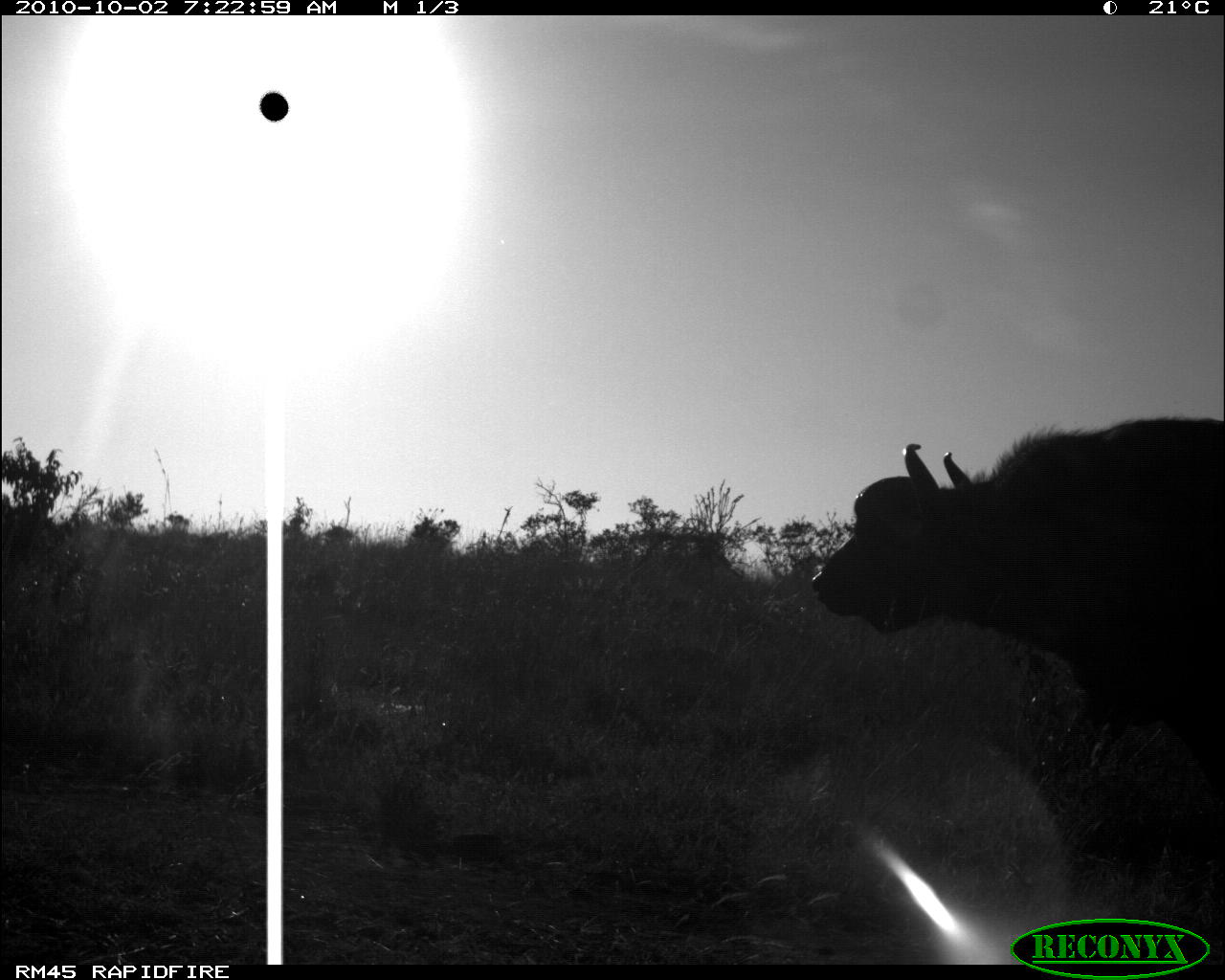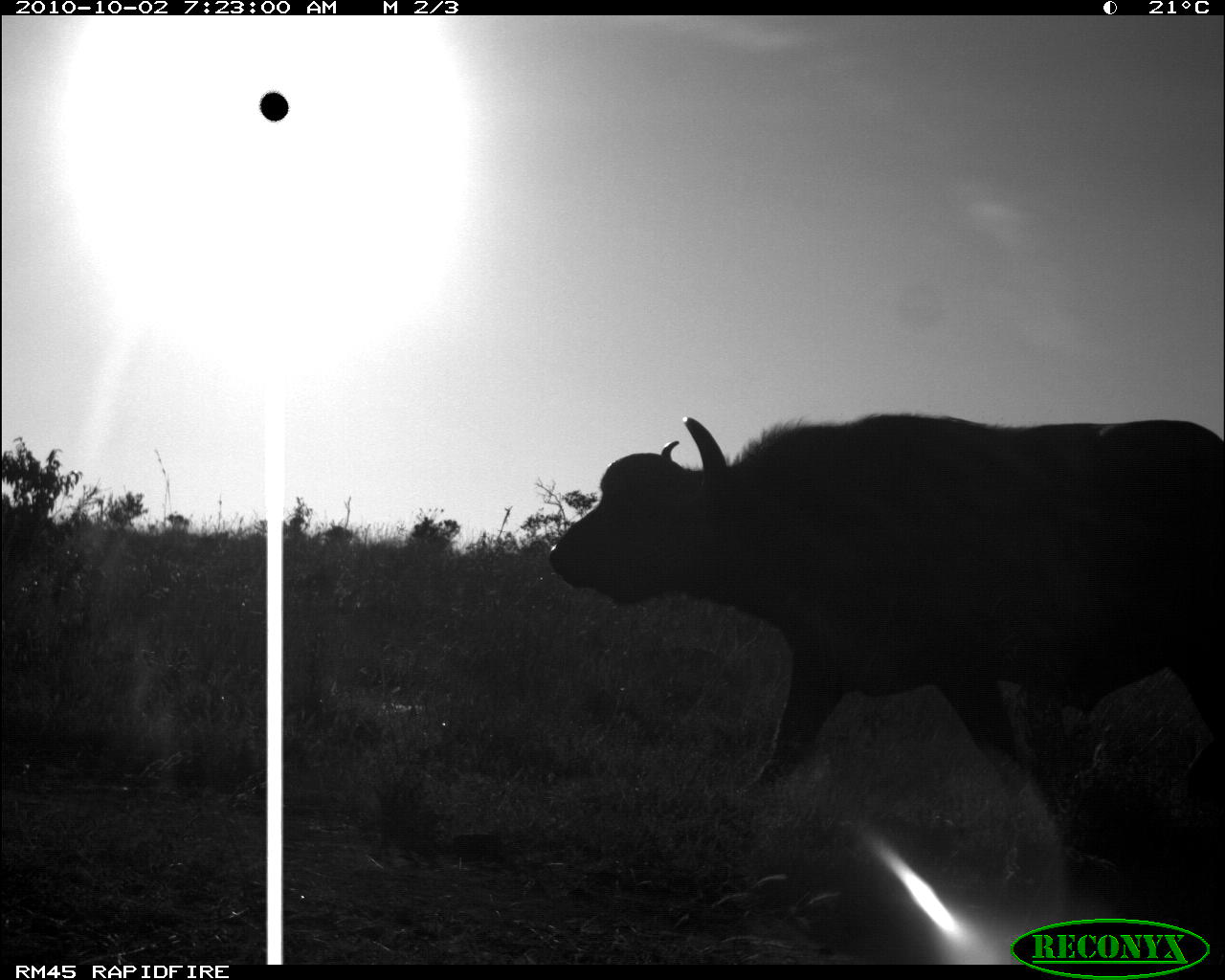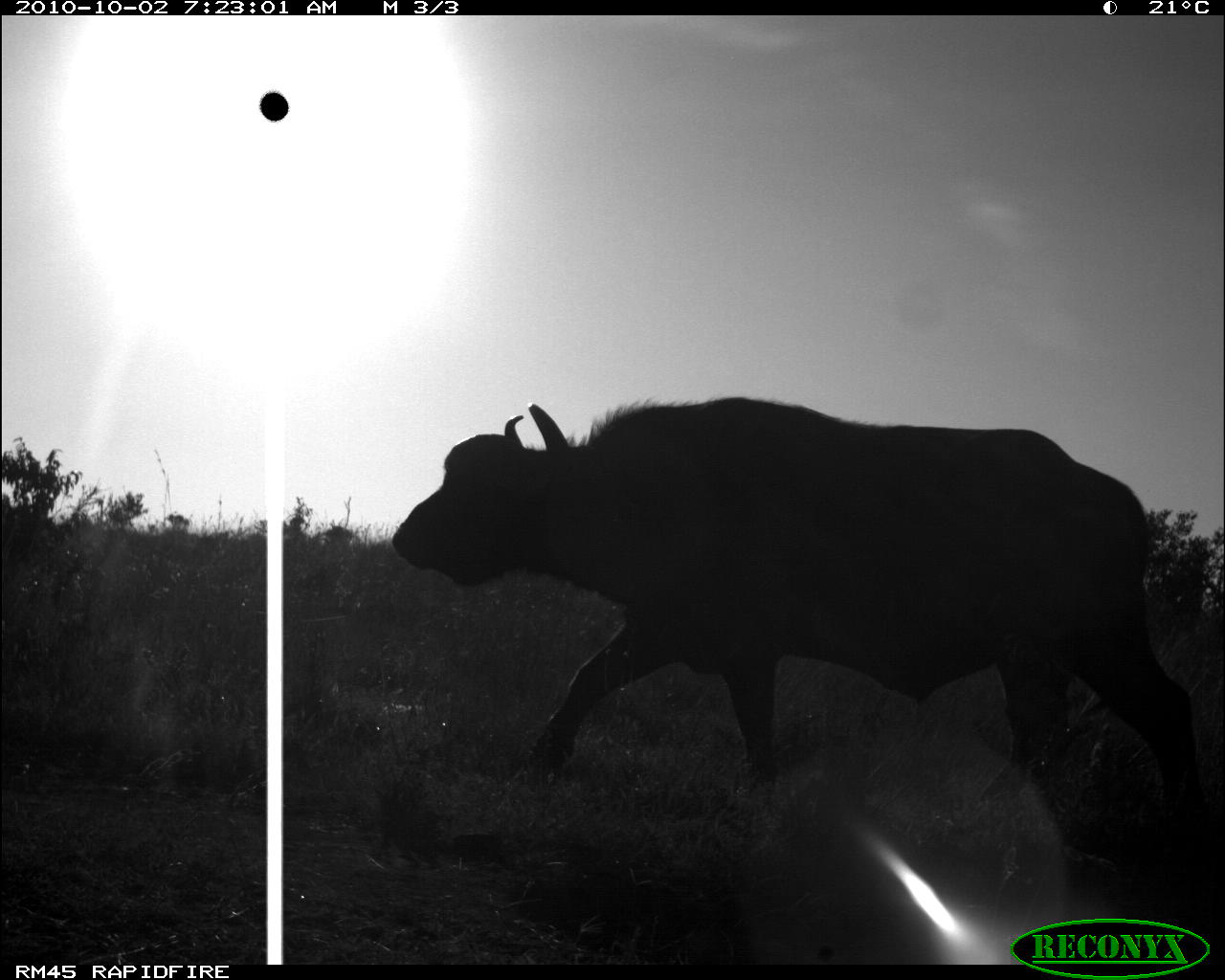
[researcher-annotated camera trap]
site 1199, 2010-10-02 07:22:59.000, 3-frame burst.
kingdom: Animalia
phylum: Chordata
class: Mammalia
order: Artiodactyla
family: Bovidae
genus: Syncerus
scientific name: Syncerus caffer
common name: african buffalo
Syncerus caffer (african buffalo), count 1.